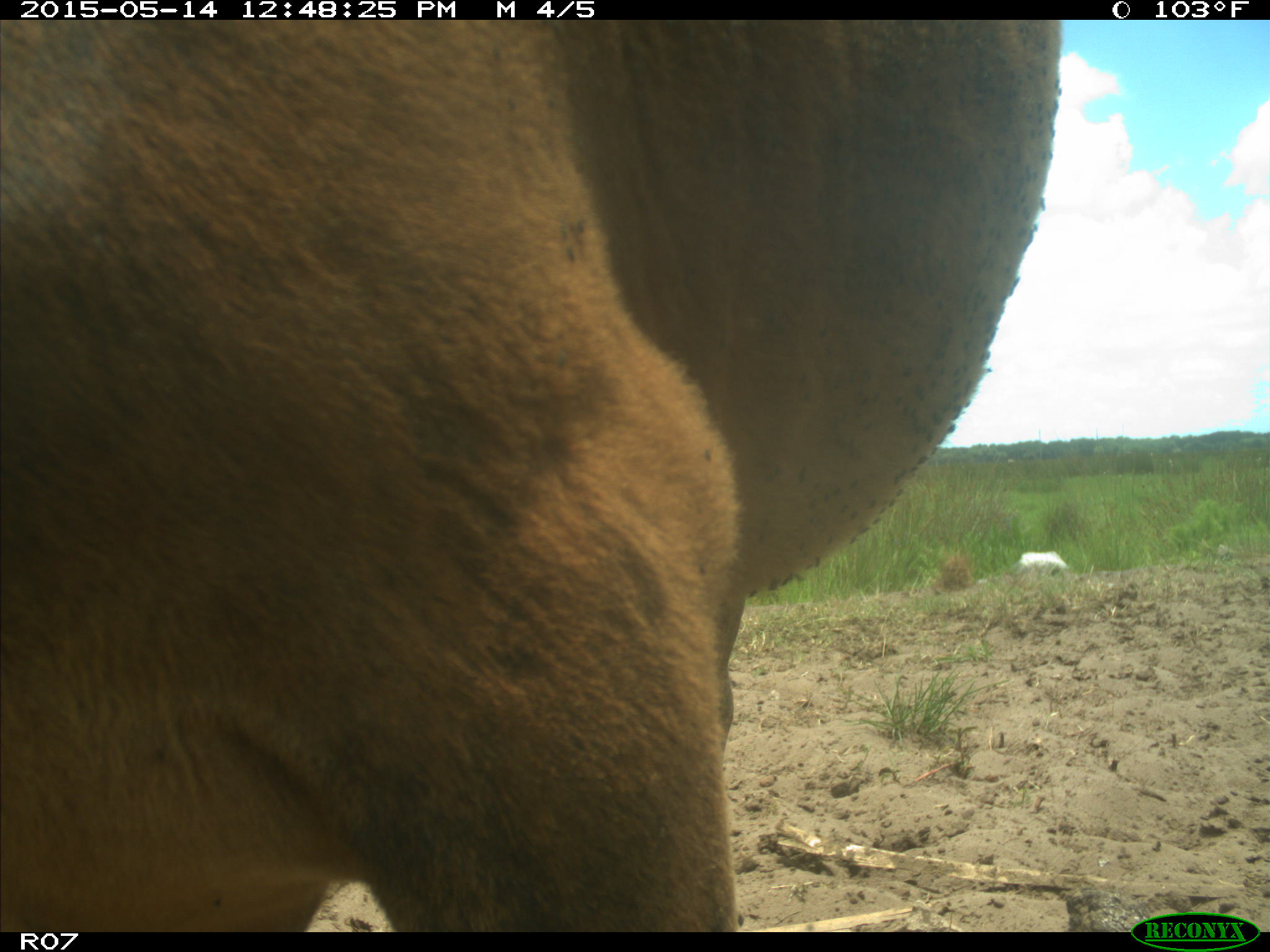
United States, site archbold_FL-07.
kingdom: Animalia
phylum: Chordata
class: Mammalia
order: Artiodactyla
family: Bovidae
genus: Bos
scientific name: Bos taurus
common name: domestic cow